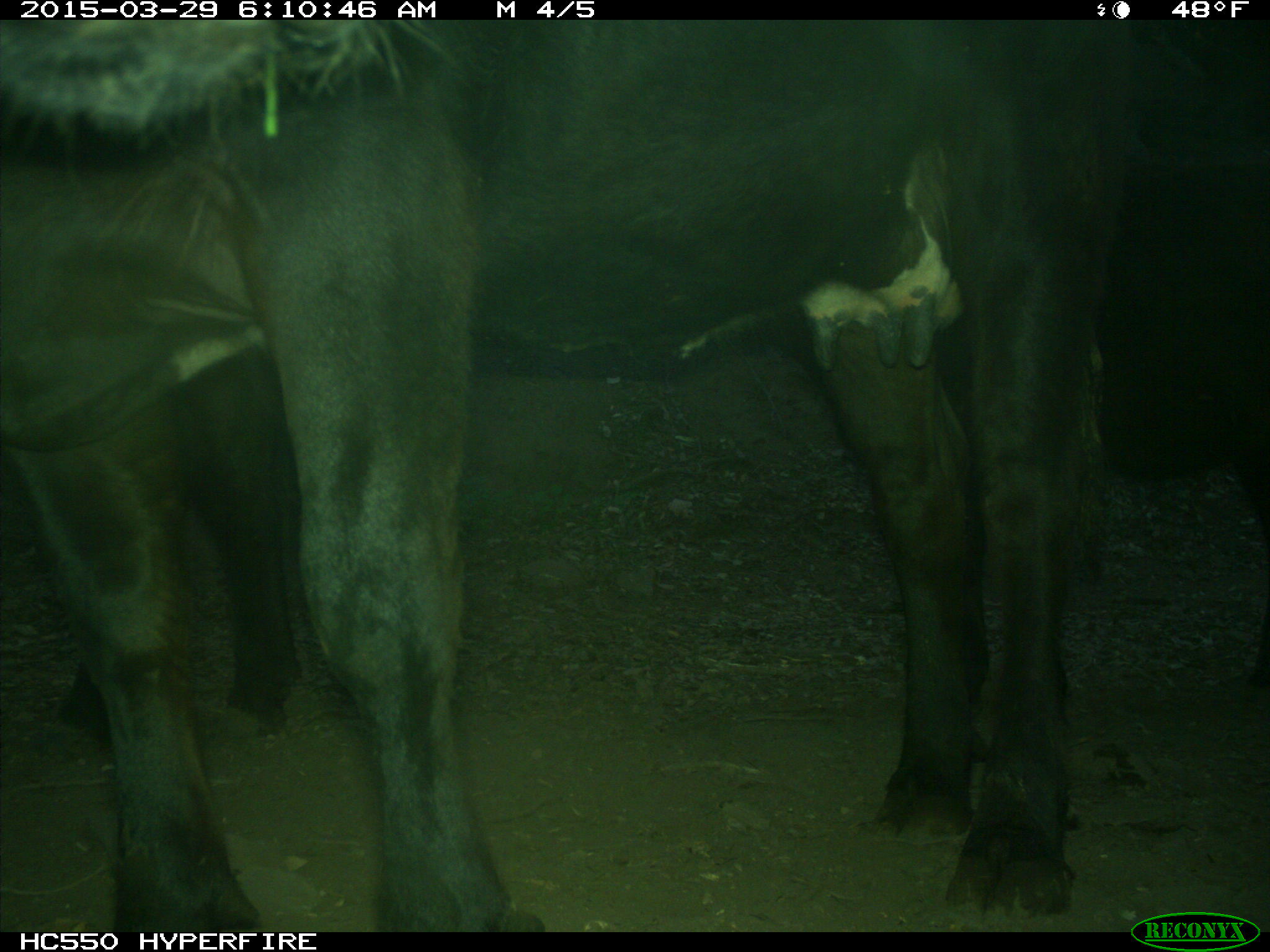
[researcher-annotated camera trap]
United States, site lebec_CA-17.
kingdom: Animalia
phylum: Chordata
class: Mammalia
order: Artiodactyla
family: Bovidae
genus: Bos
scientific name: Bos taurus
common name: domestic cow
Bos taurus (domestic cow).